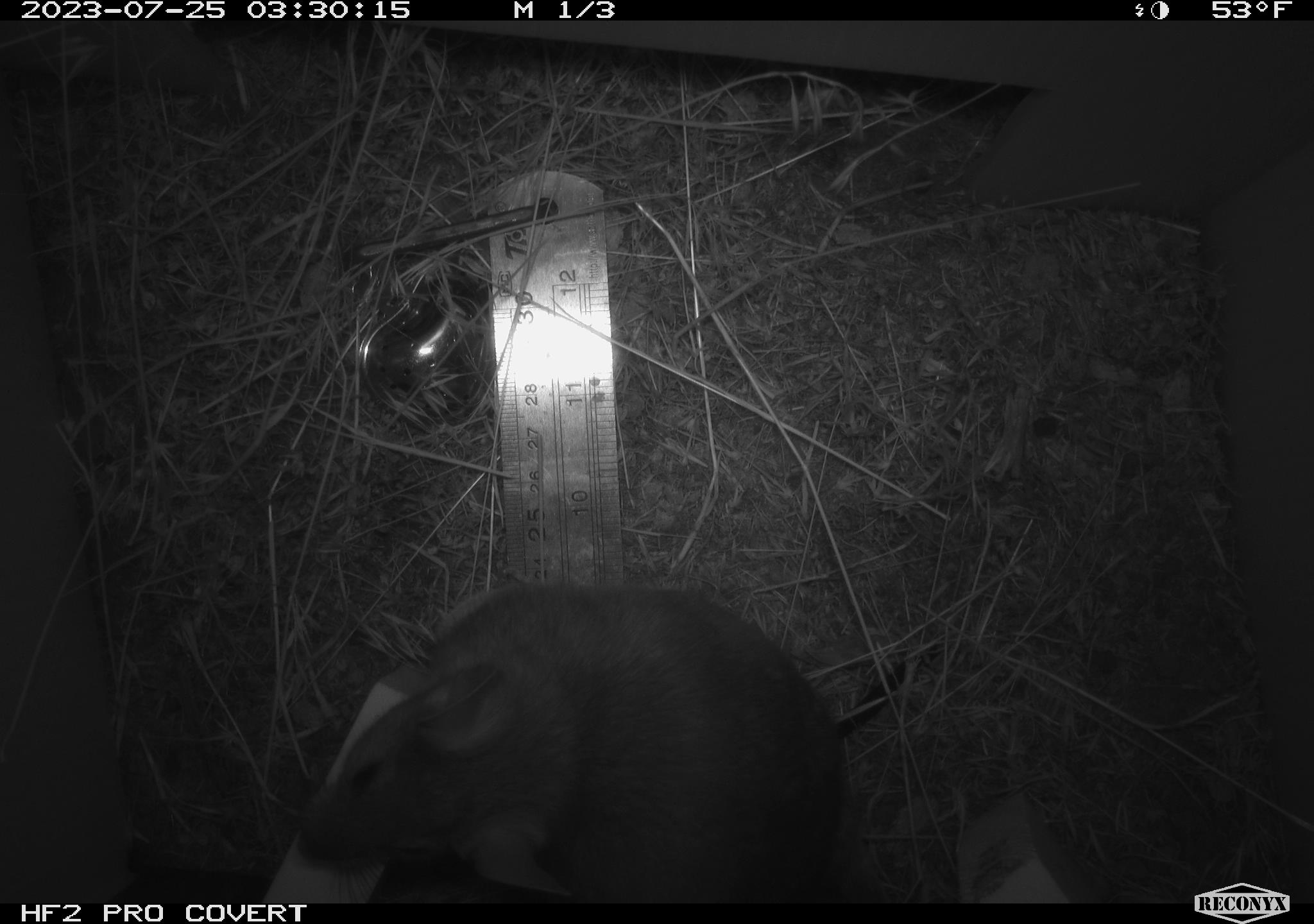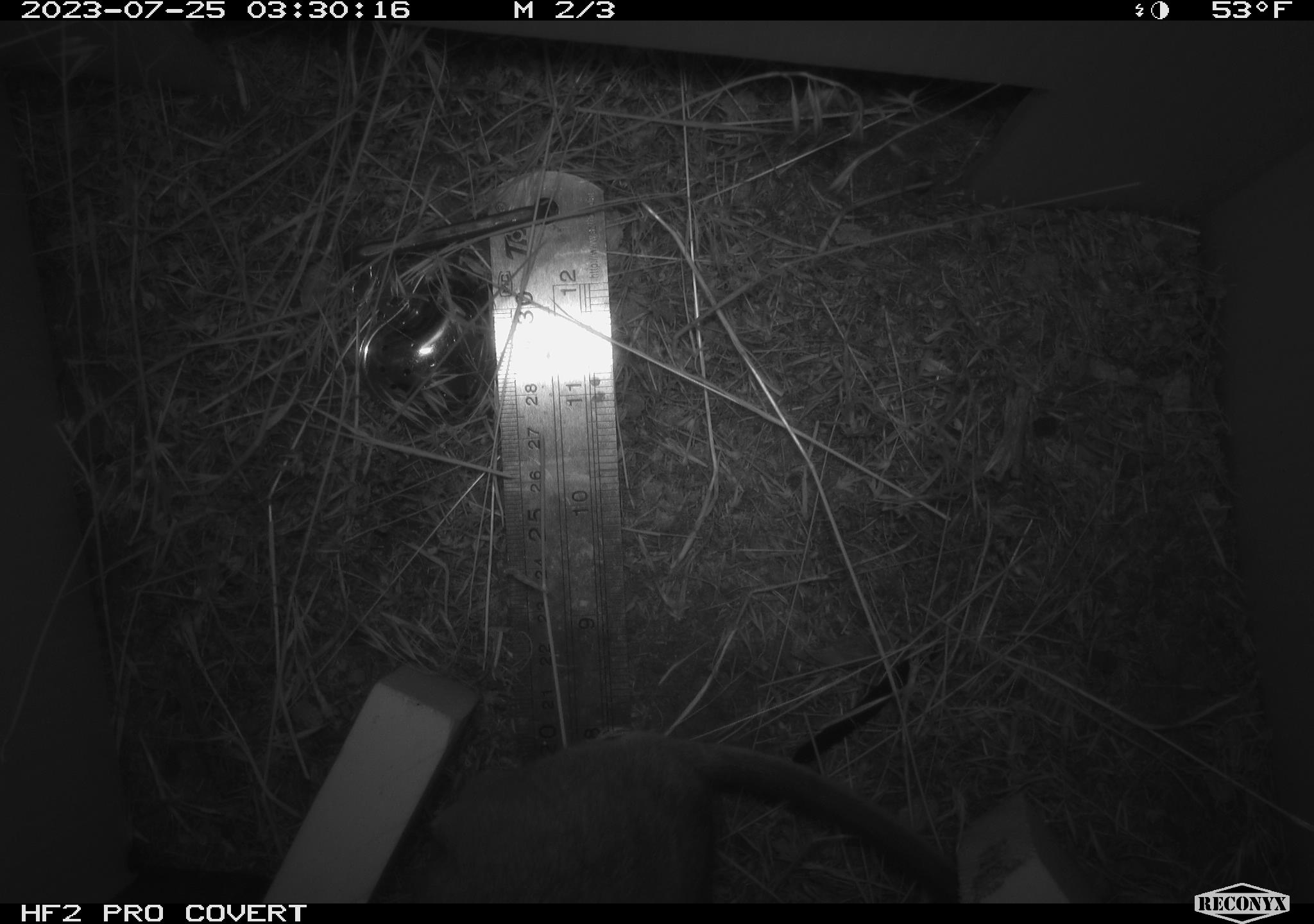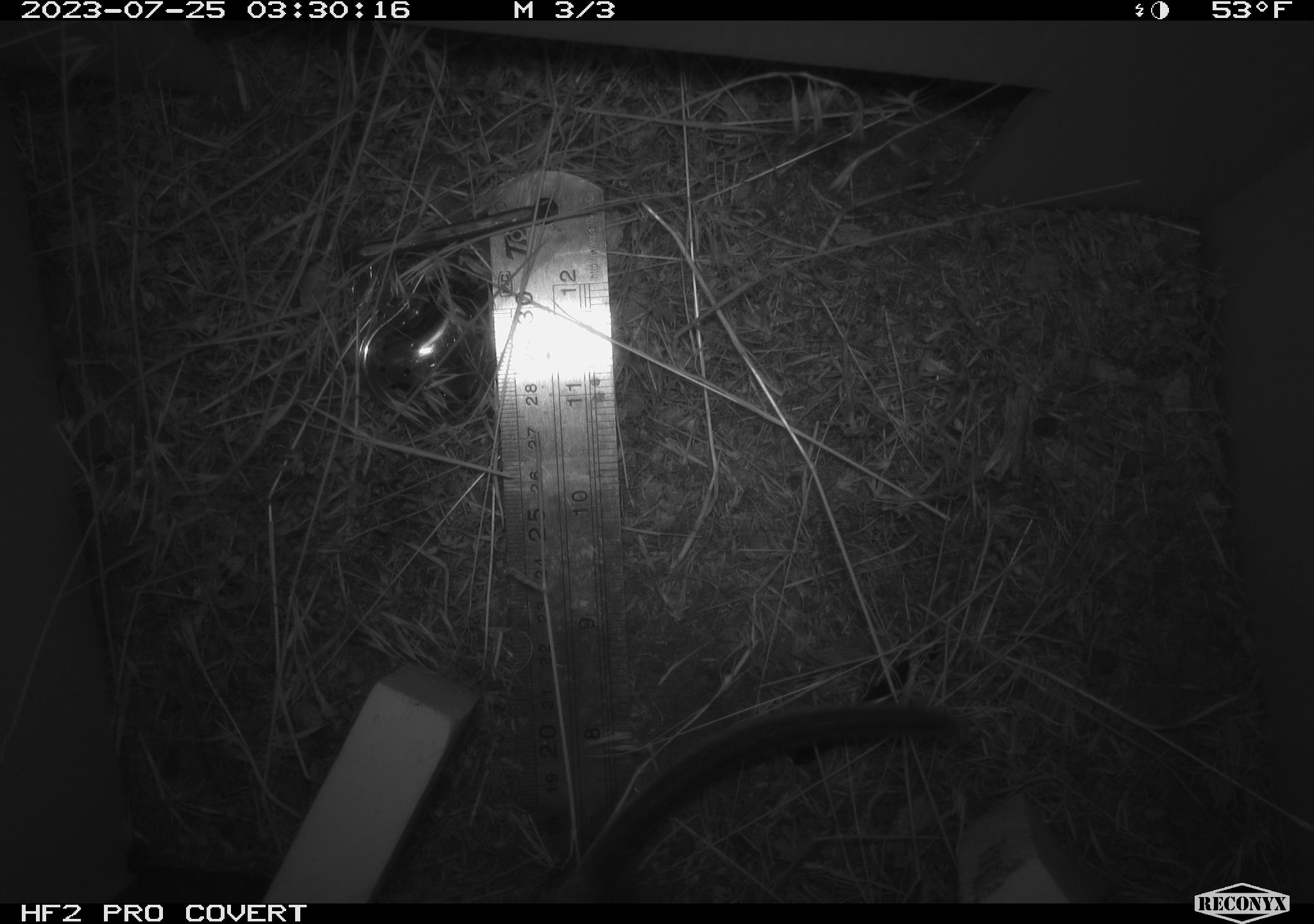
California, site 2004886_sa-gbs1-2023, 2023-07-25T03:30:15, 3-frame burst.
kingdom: Animalia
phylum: Chordata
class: Mammalia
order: Rodentia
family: Cricetidae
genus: Neotoma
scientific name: Neotoma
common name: pack rat or woodrat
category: neotoma species